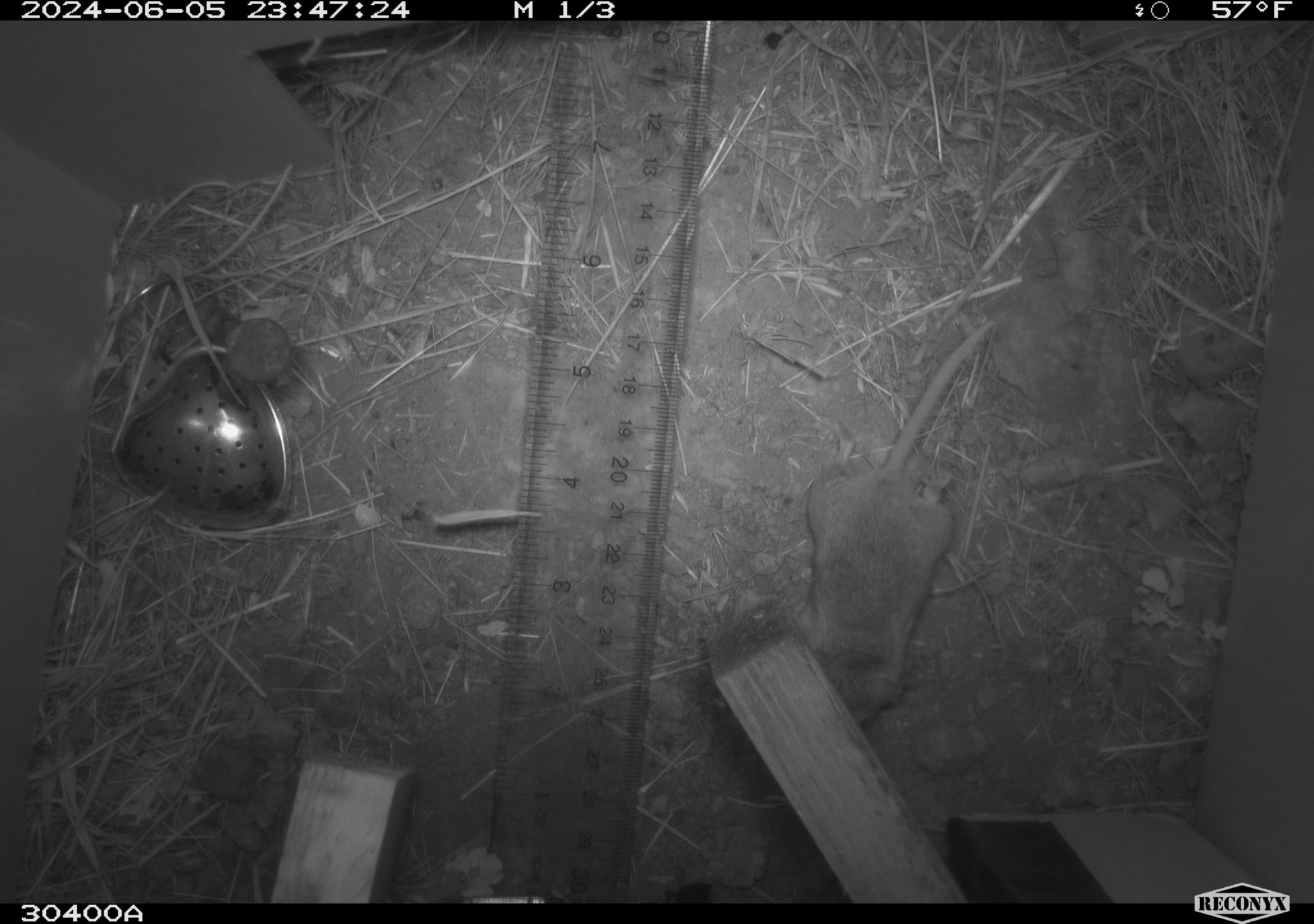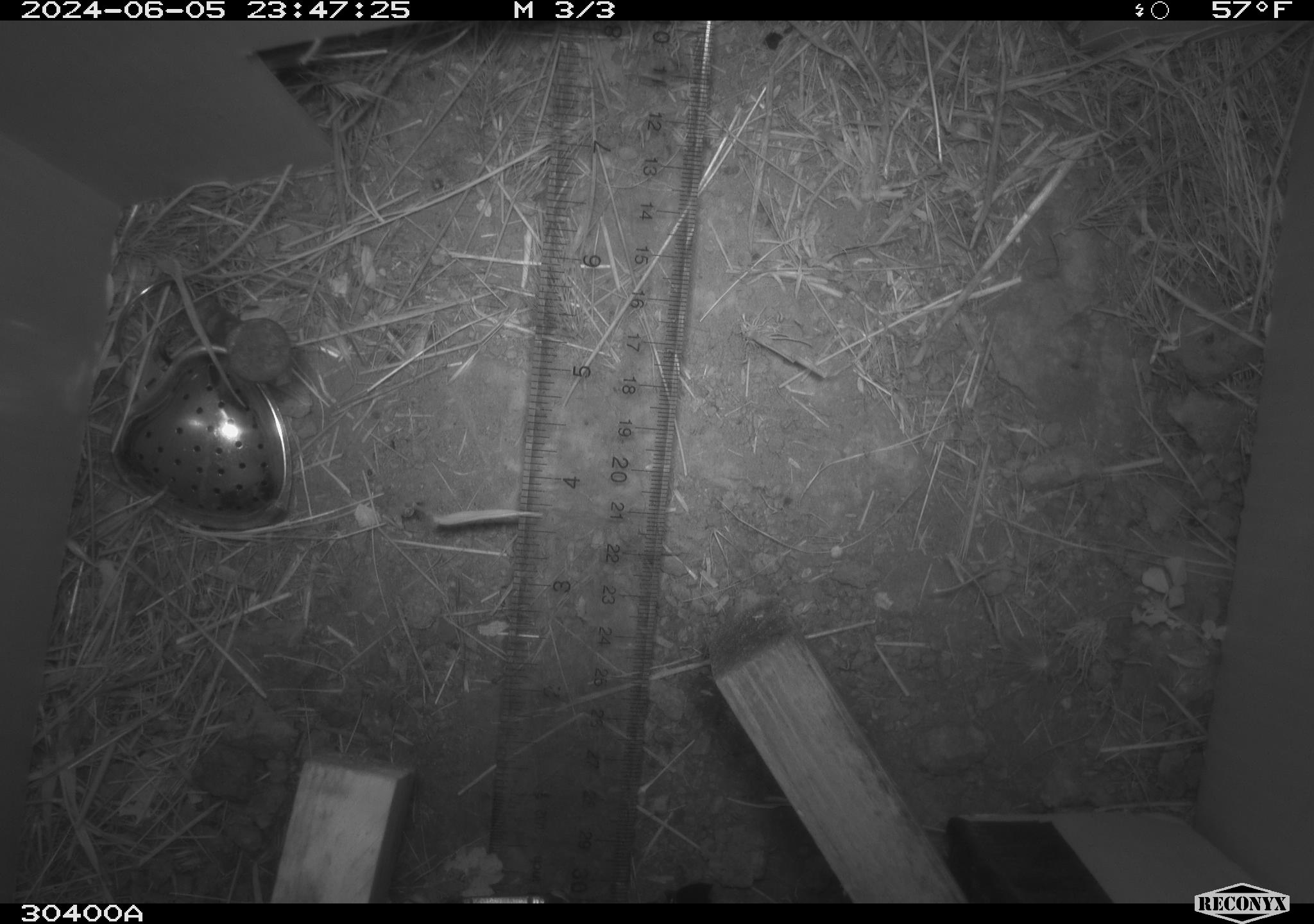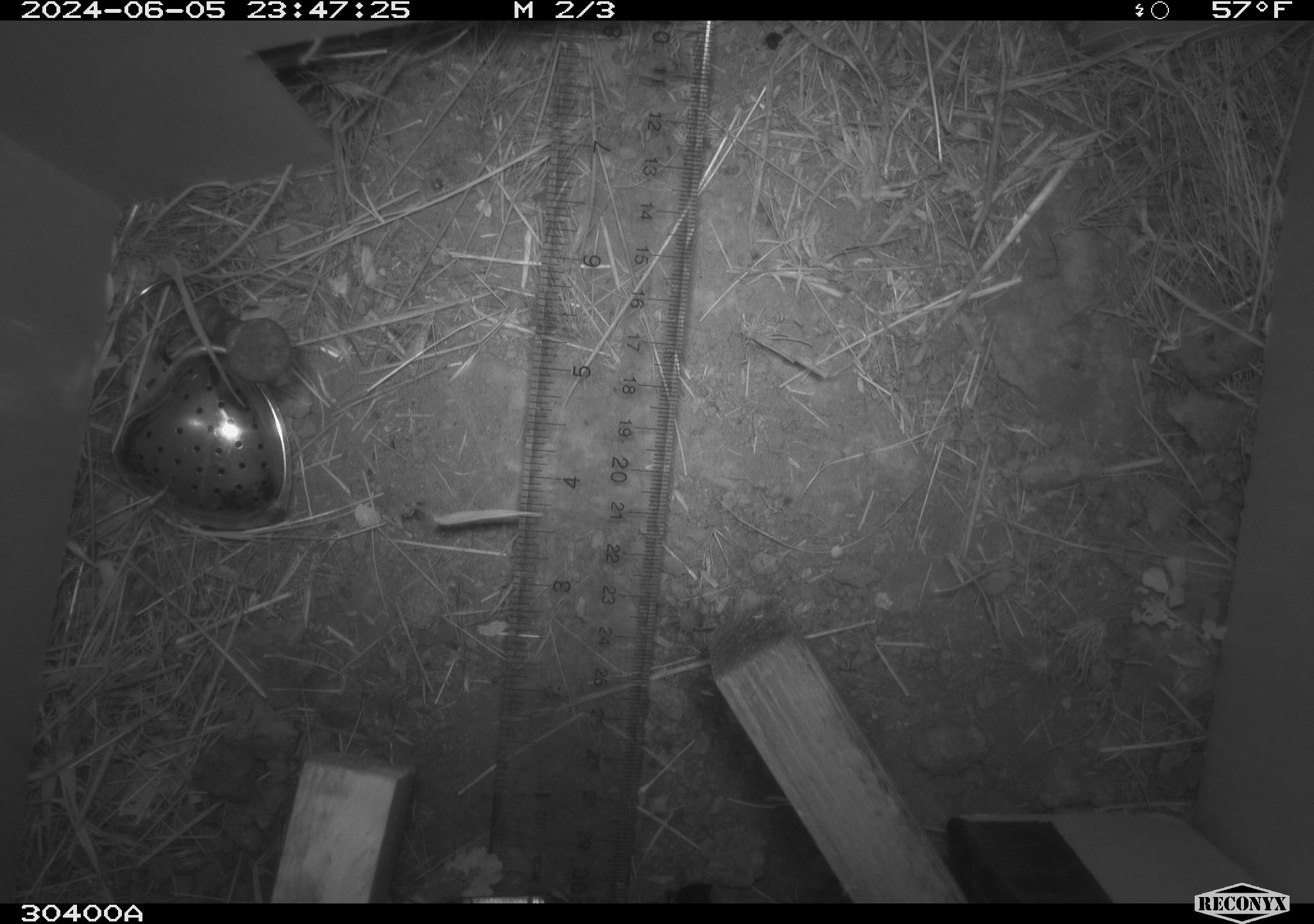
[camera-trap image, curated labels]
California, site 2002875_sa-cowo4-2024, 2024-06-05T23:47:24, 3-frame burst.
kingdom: Animalia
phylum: Chordata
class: Mammalia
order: Rodentia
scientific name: Rodentia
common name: mouse species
Mouse species (Rodentia).